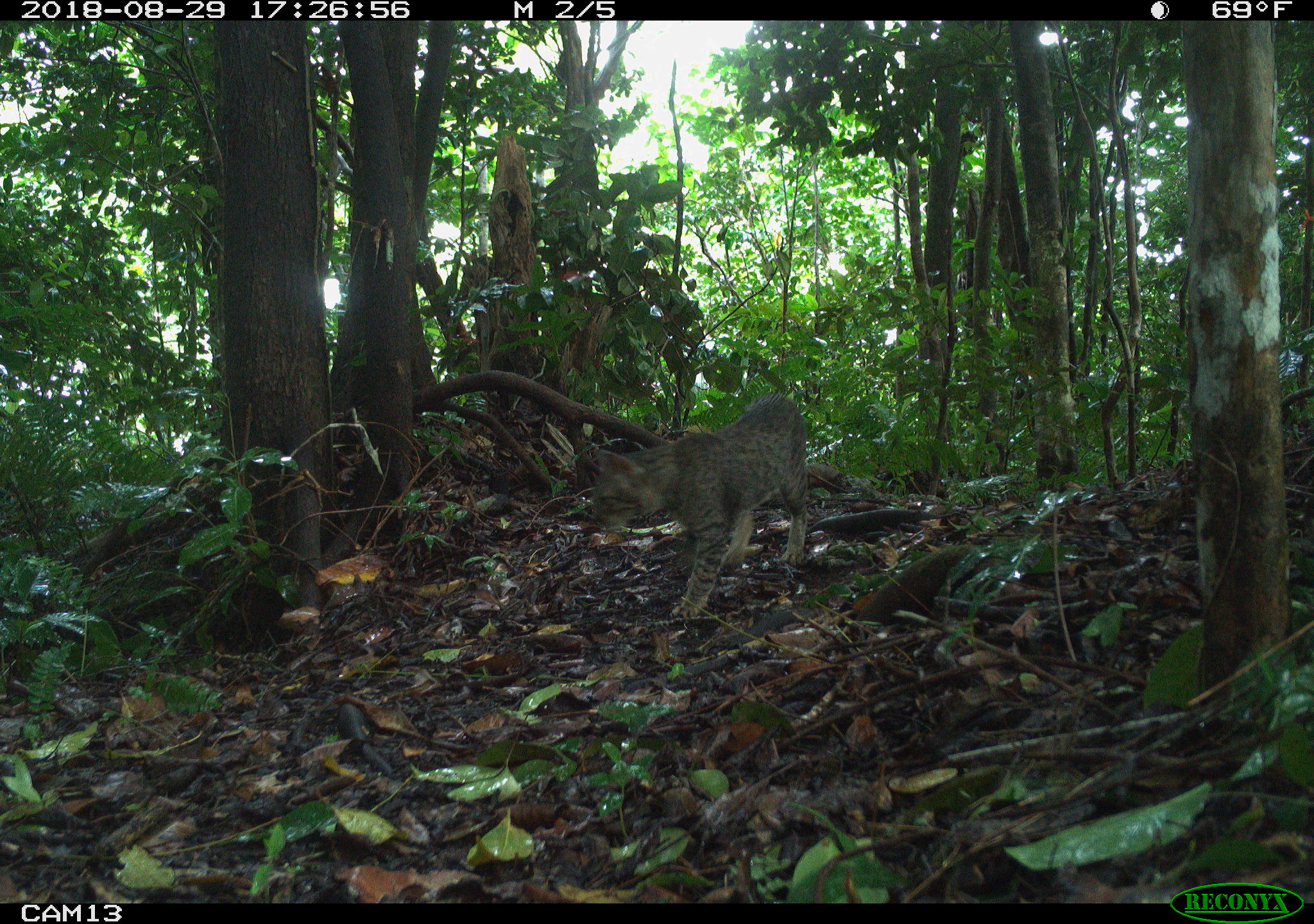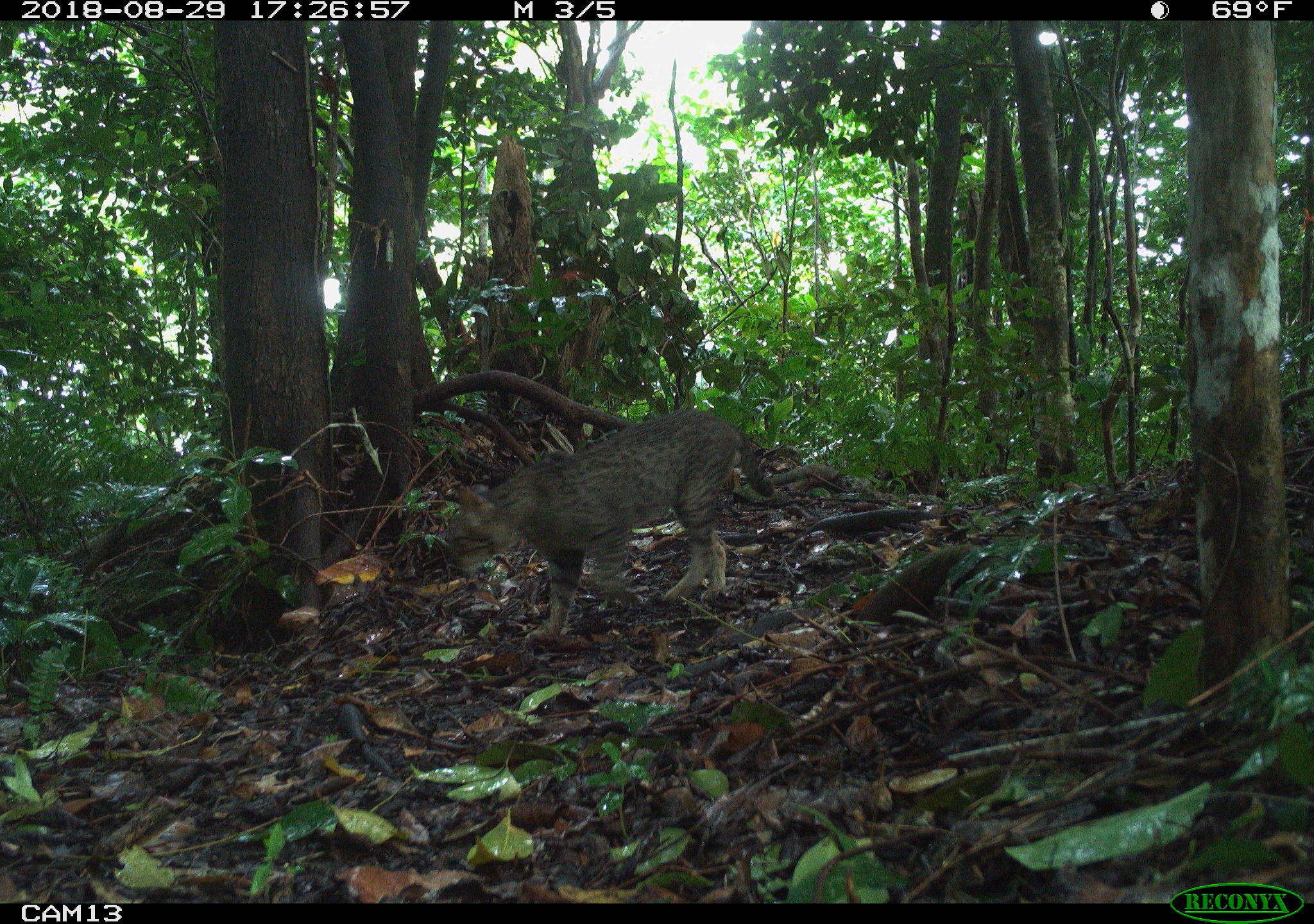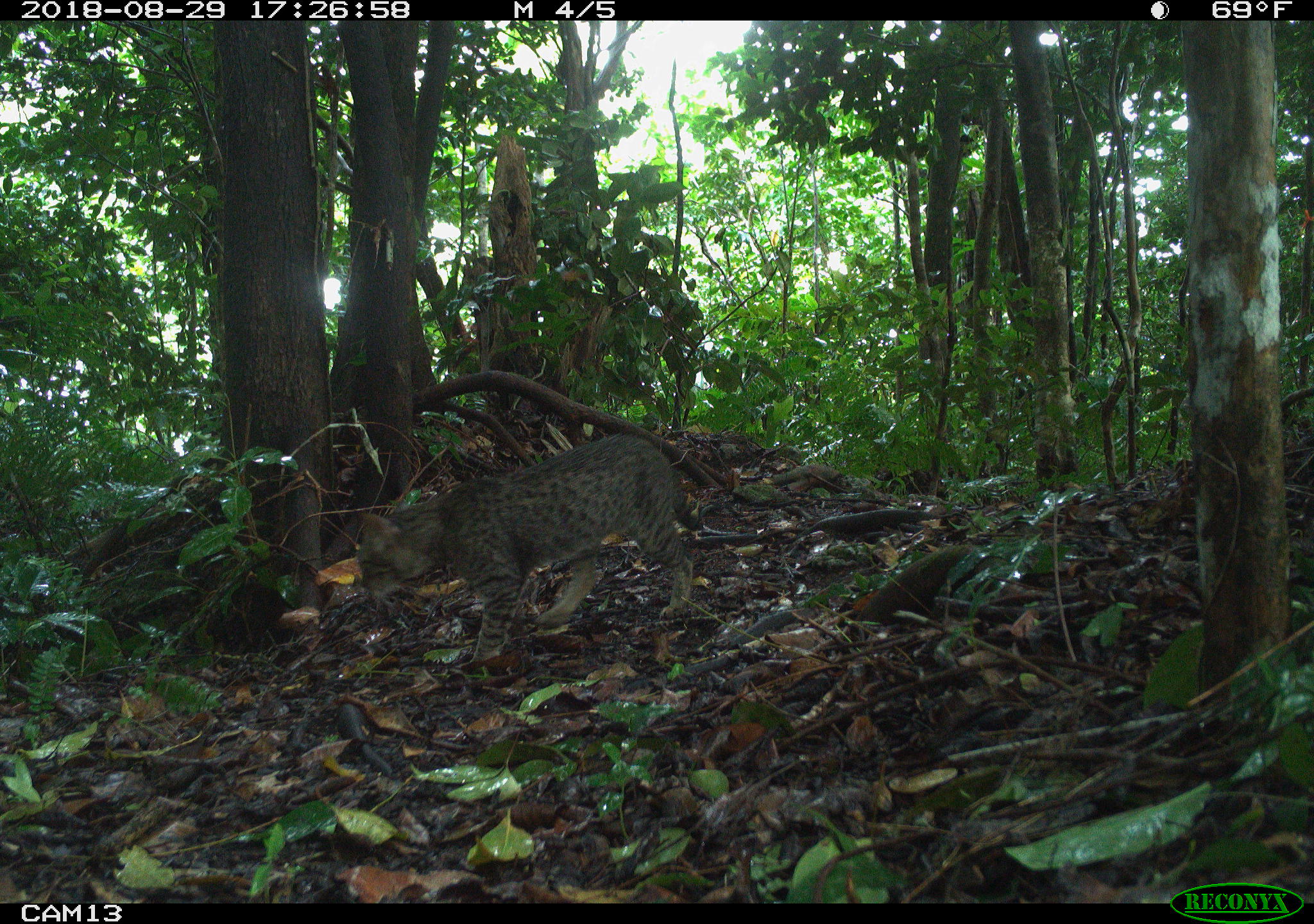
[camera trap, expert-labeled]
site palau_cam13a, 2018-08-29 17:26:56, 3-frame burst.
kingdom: Animalia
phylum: Chordata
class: Mammalia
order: Carnivora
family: Felidae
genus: Felis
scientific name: Felis catus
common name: cat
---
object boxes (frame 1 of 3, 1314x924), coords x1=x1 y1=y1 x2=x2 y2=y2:
cat: x1=587 y1=392 x2=810 y2=619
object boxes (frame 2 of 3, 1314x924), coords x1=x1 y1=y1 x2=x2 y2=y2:
cat: x1=442 y1=409 x2=756 y2=644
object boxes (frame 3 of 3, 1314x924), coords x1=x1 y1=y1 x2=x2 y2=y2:
cat: x1=350 y1=431 x2=696 y2=667